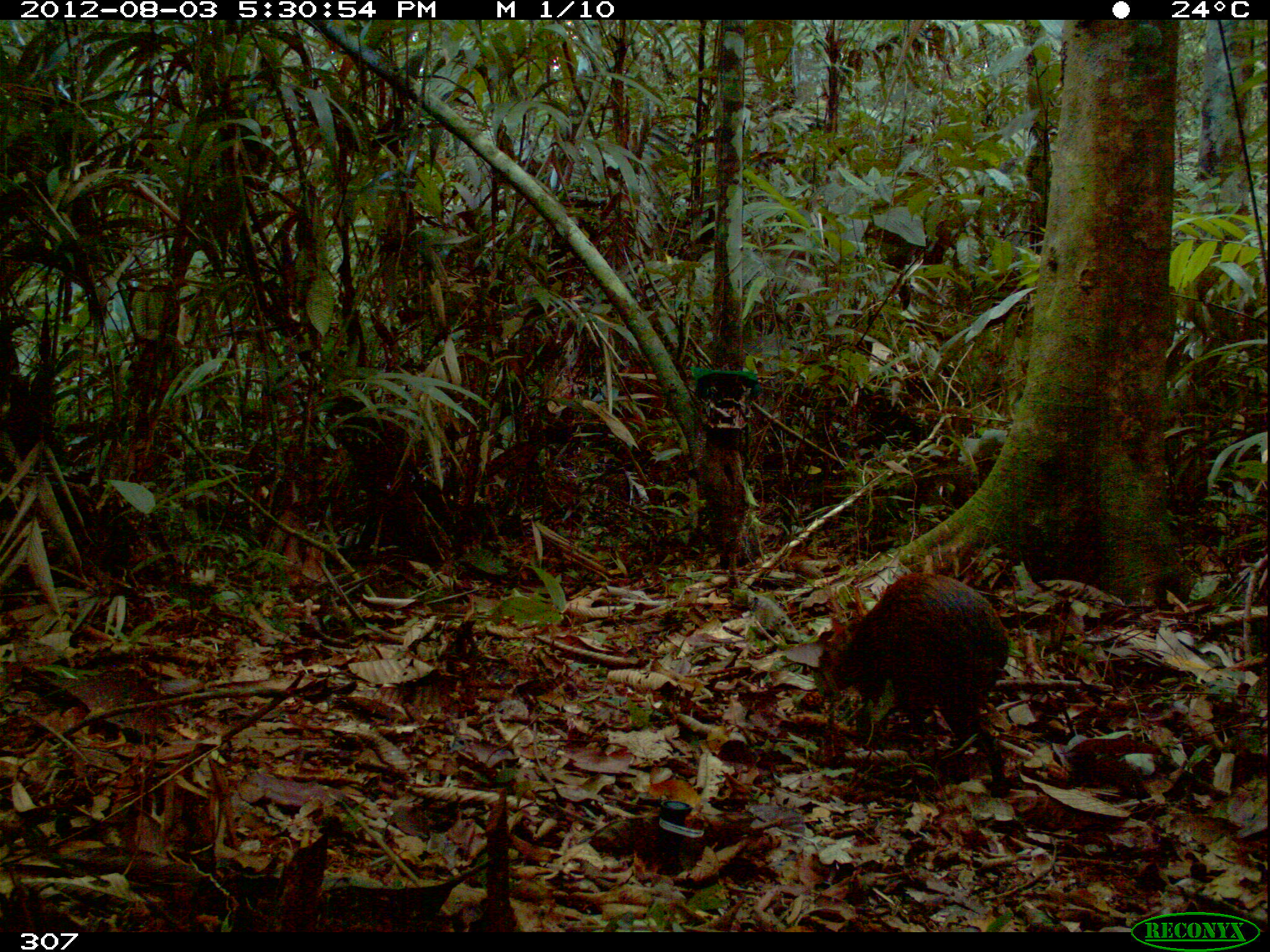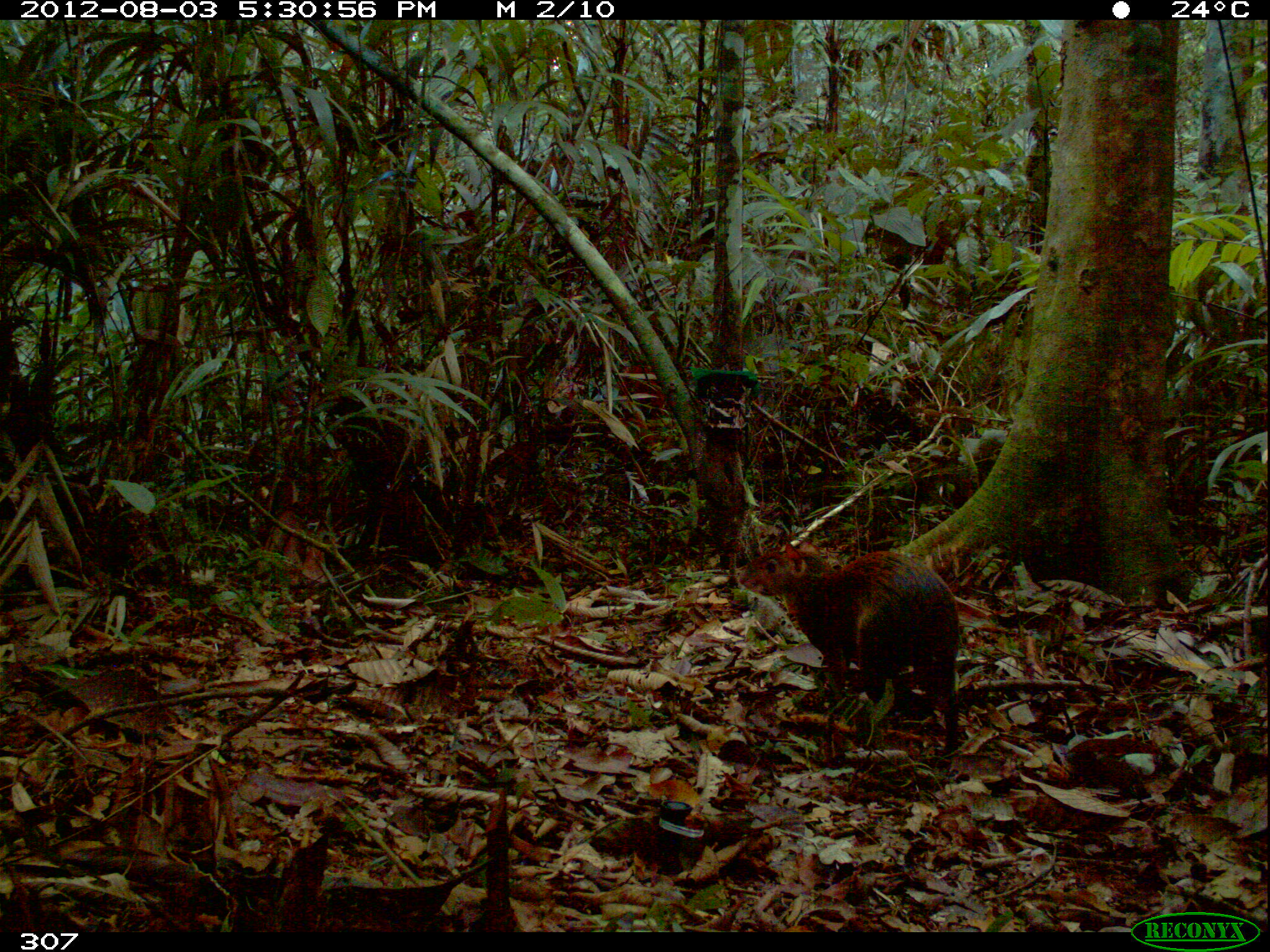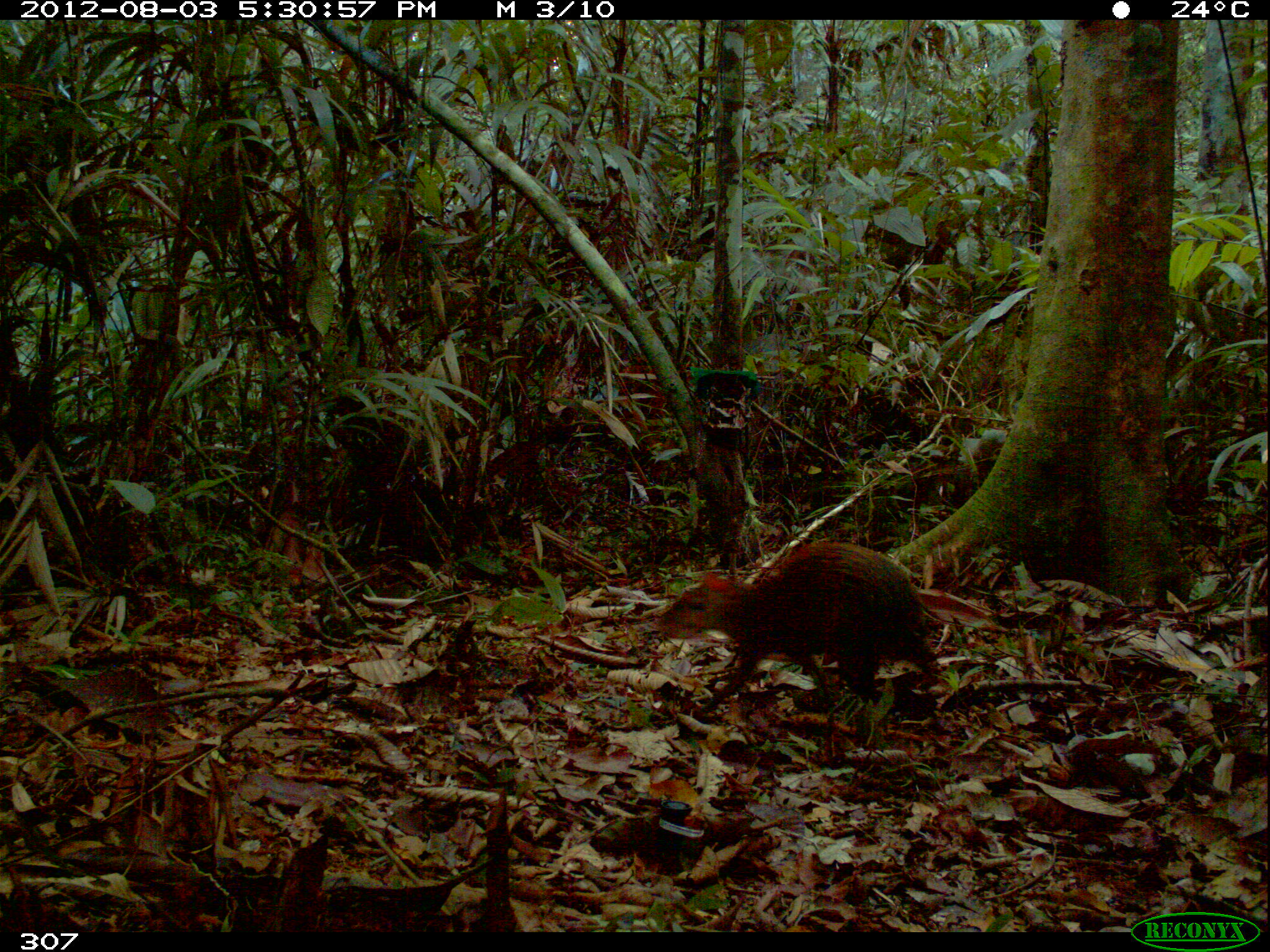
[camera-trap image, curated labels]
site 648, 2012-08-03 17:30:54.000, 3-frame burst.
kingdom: Animalia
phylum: Chordata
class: Mammalia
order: Rodentia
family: Dasyproctidae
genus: Dasyprocta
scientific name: Dasyprocta punctata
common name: central american agouti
Dasyprocta punctata (central american agouti).